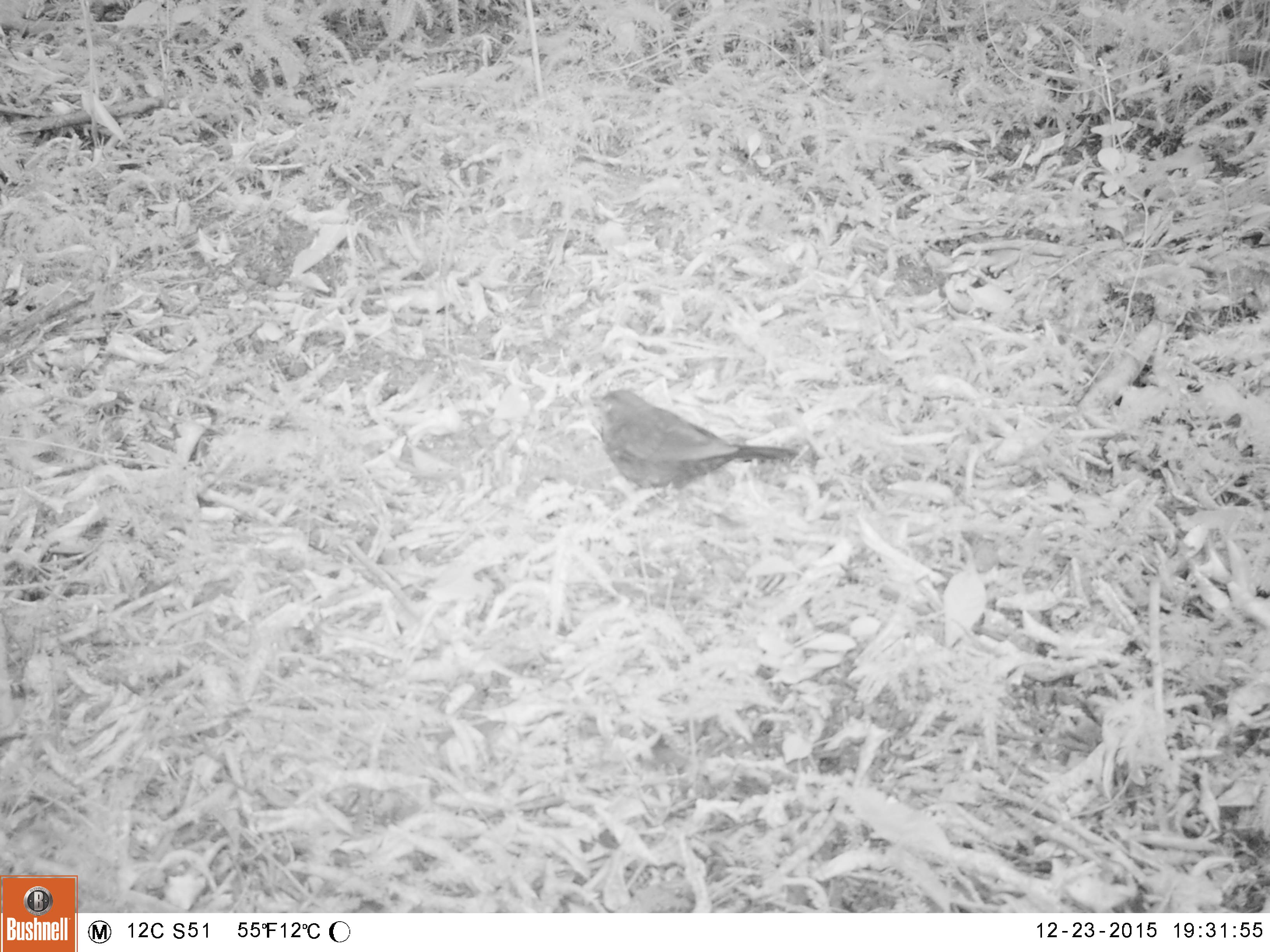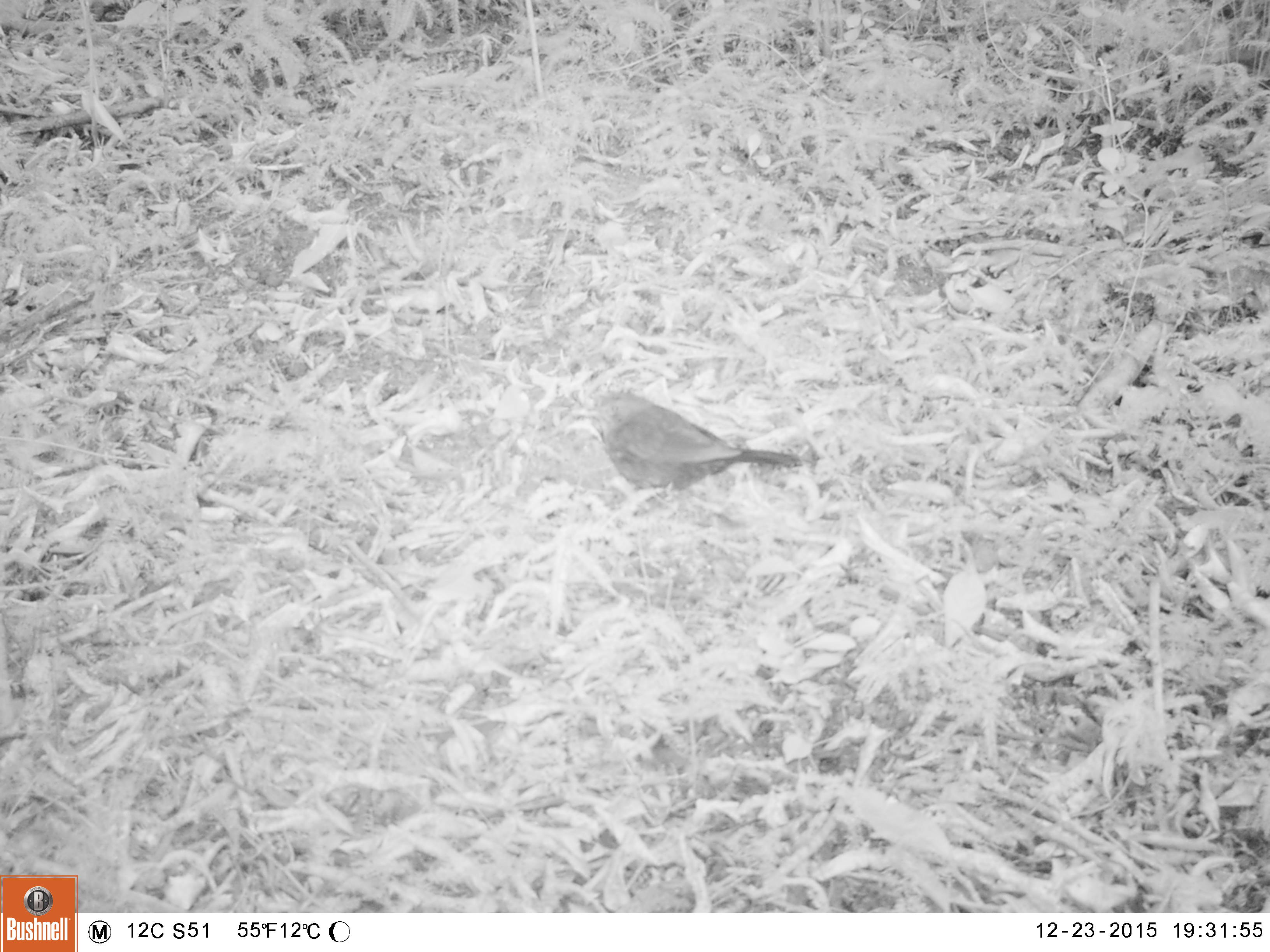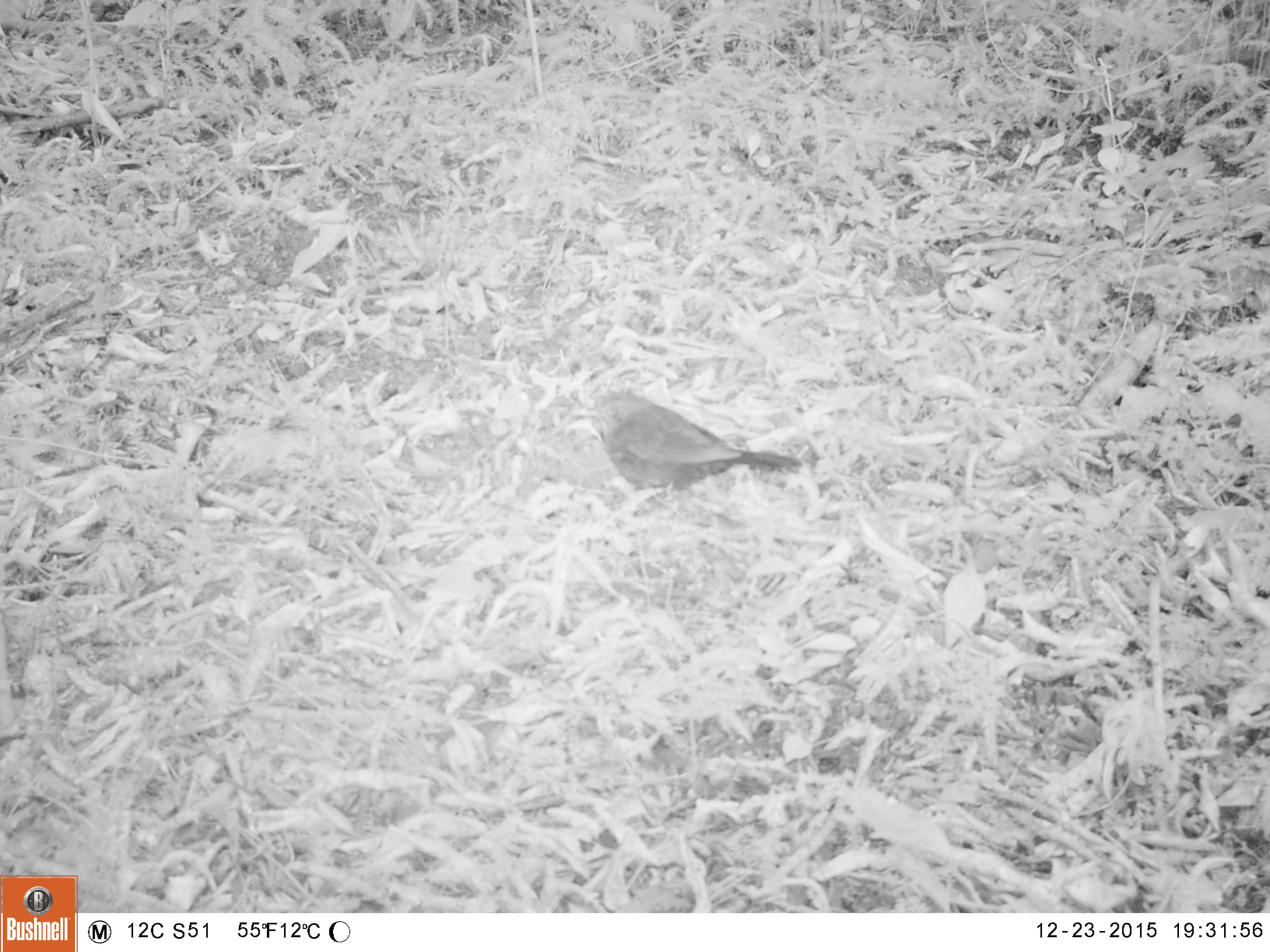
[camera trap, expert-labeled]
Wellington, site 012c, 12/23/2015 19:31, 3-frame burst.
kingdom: Animalia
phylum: Chordata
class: Aves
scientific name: Aves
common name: bird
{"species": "bird (Aves)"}